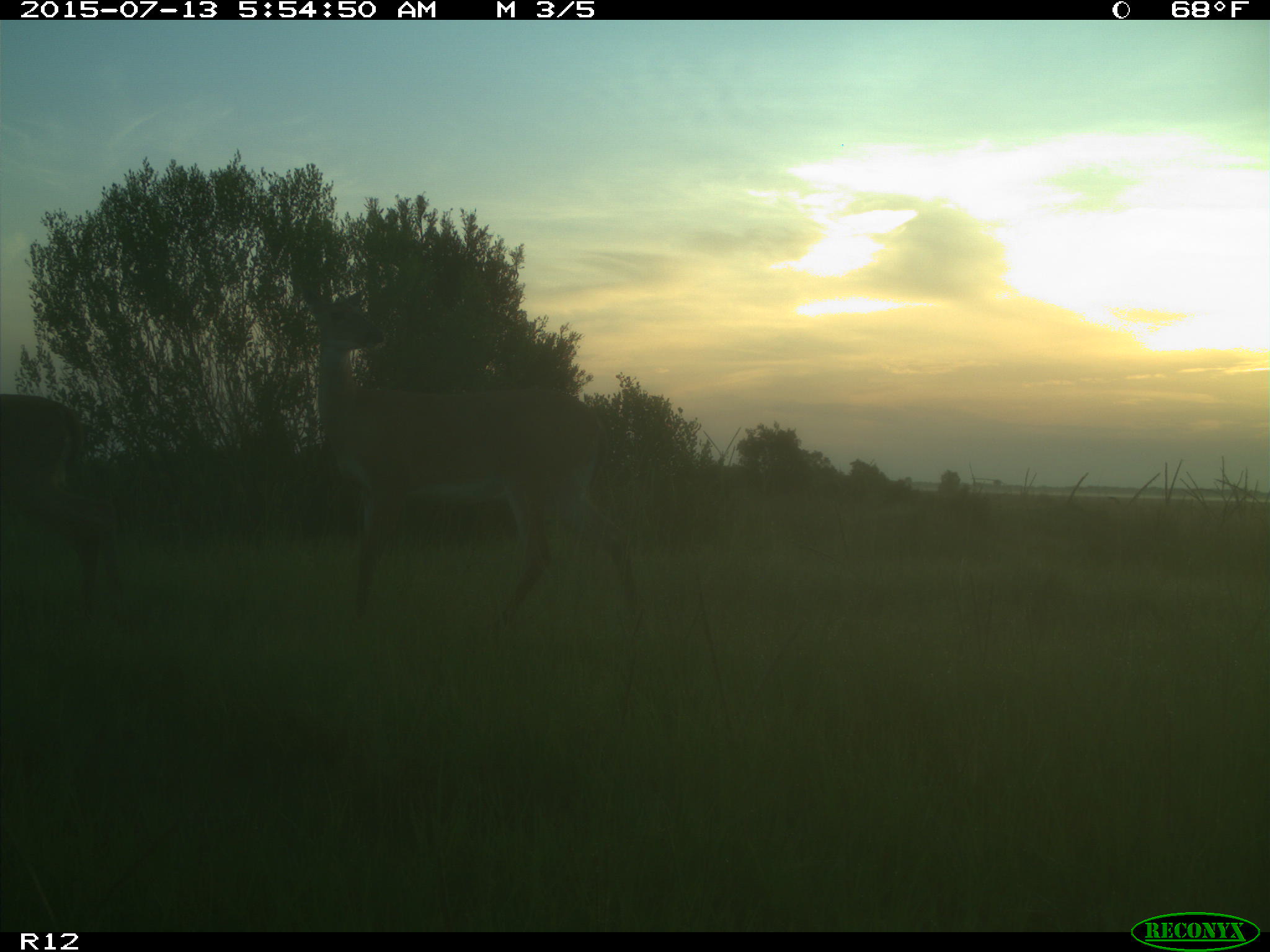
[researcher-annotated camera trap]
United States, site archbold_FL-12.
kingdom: Animalia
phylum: Chordata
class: Mammalia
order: Artiodactyla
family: Cervidae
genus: Odocoileus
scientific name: Odocoileus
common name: deer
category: unidentified deer